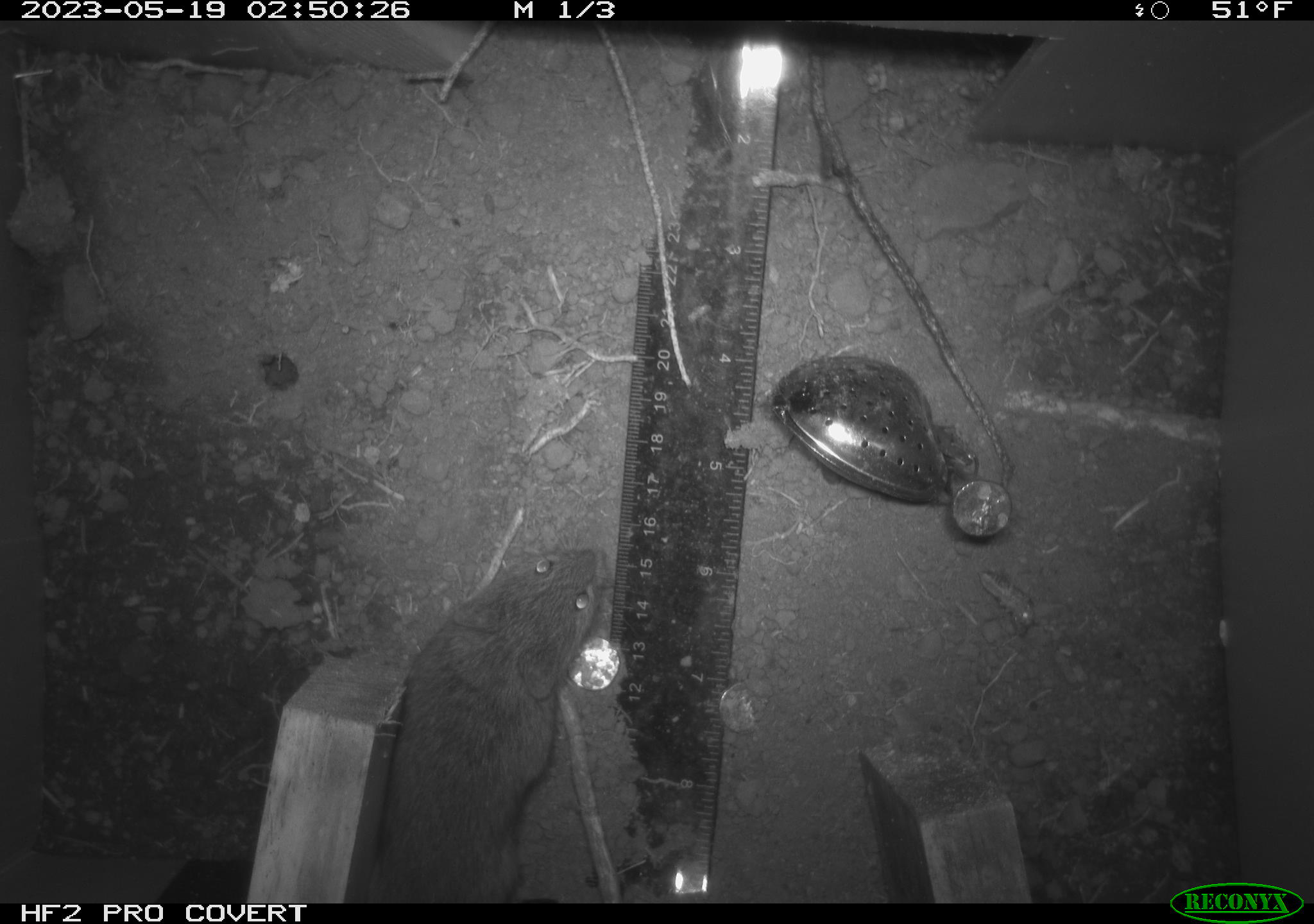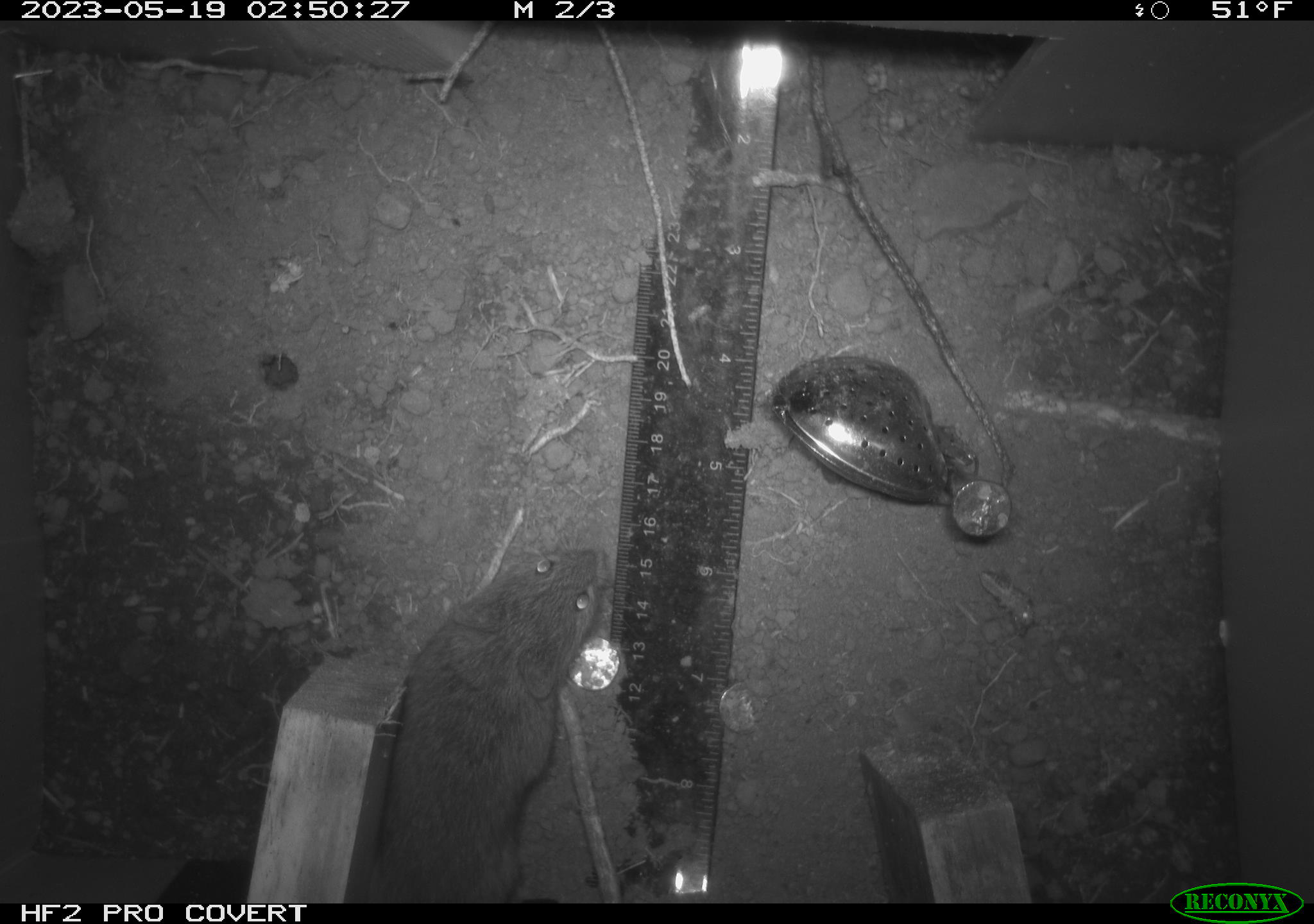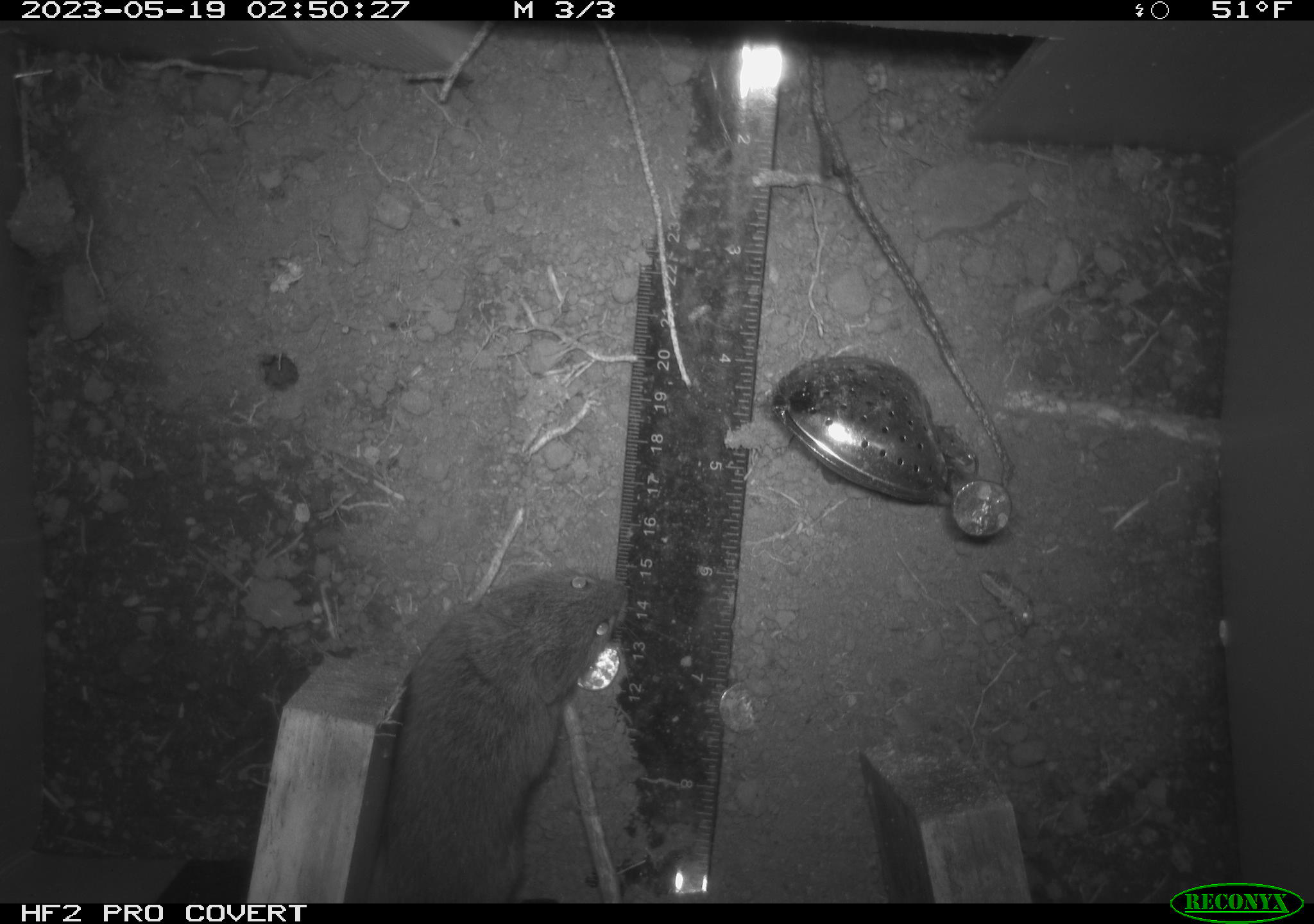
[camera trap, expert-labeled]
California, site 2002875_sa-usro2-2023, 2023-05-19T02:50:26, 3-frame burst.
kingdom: Animalia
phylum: Chordata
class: Mammalia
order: Rodentia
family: Cricetidae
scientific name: Arvicolinae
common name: voles, lemmings, and muskrats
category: arvicolinae subfamily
Arvicolinae subfamily (voles, lemmings, and muskrats) (Arvicolinae).